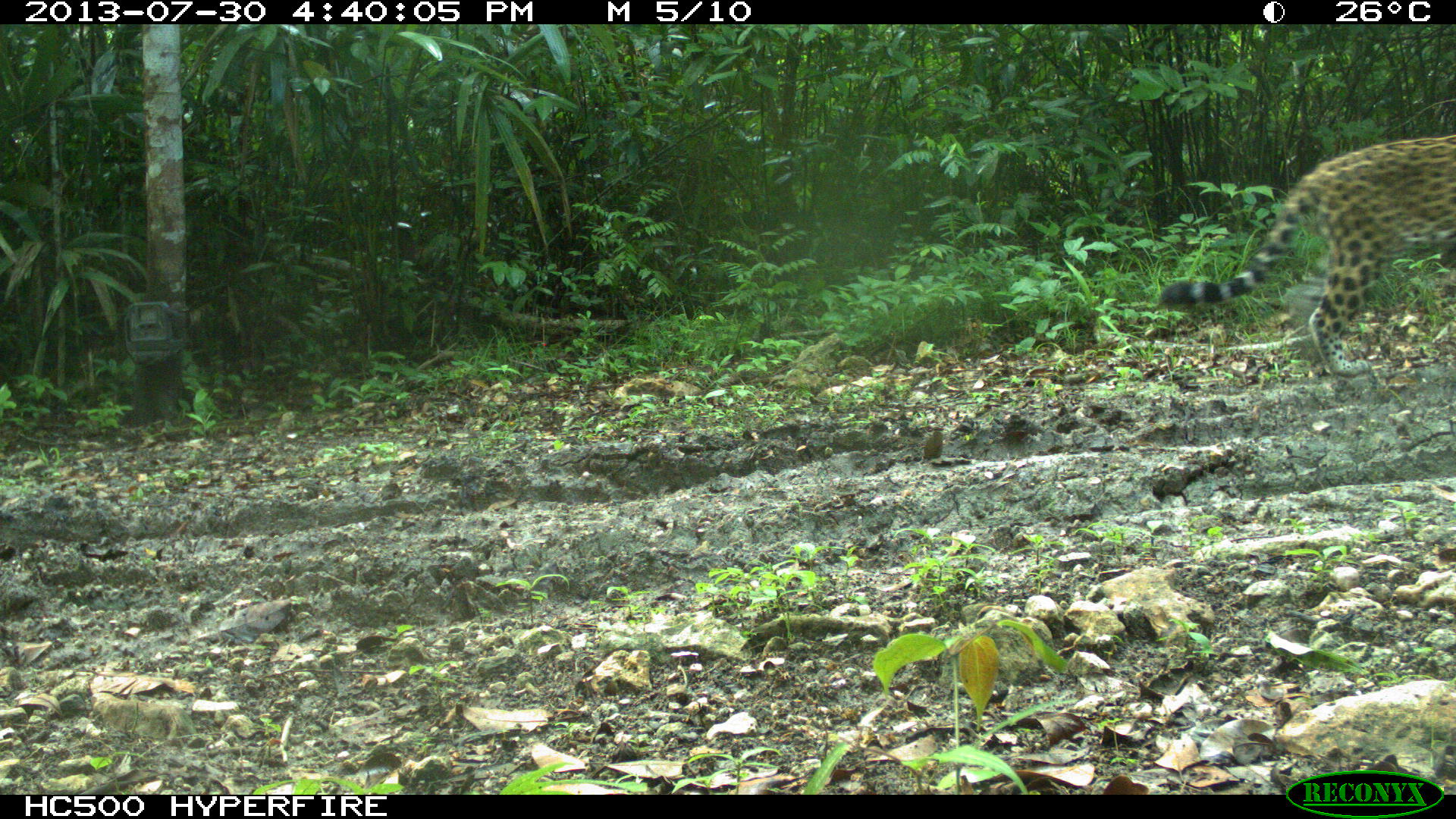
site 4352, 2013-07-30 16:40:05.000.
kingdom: Animalia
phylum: Chordata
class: Mammalia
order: Carnivora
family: Felidae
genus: Panthera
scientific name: Panthera onca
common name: jaguar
Panthera onca (jaguar), count 1, sex male.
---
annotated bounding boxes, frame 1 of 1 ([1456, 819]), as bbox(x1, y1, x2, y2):
panthera onca: bbox(1158, 132, 1456, 376)